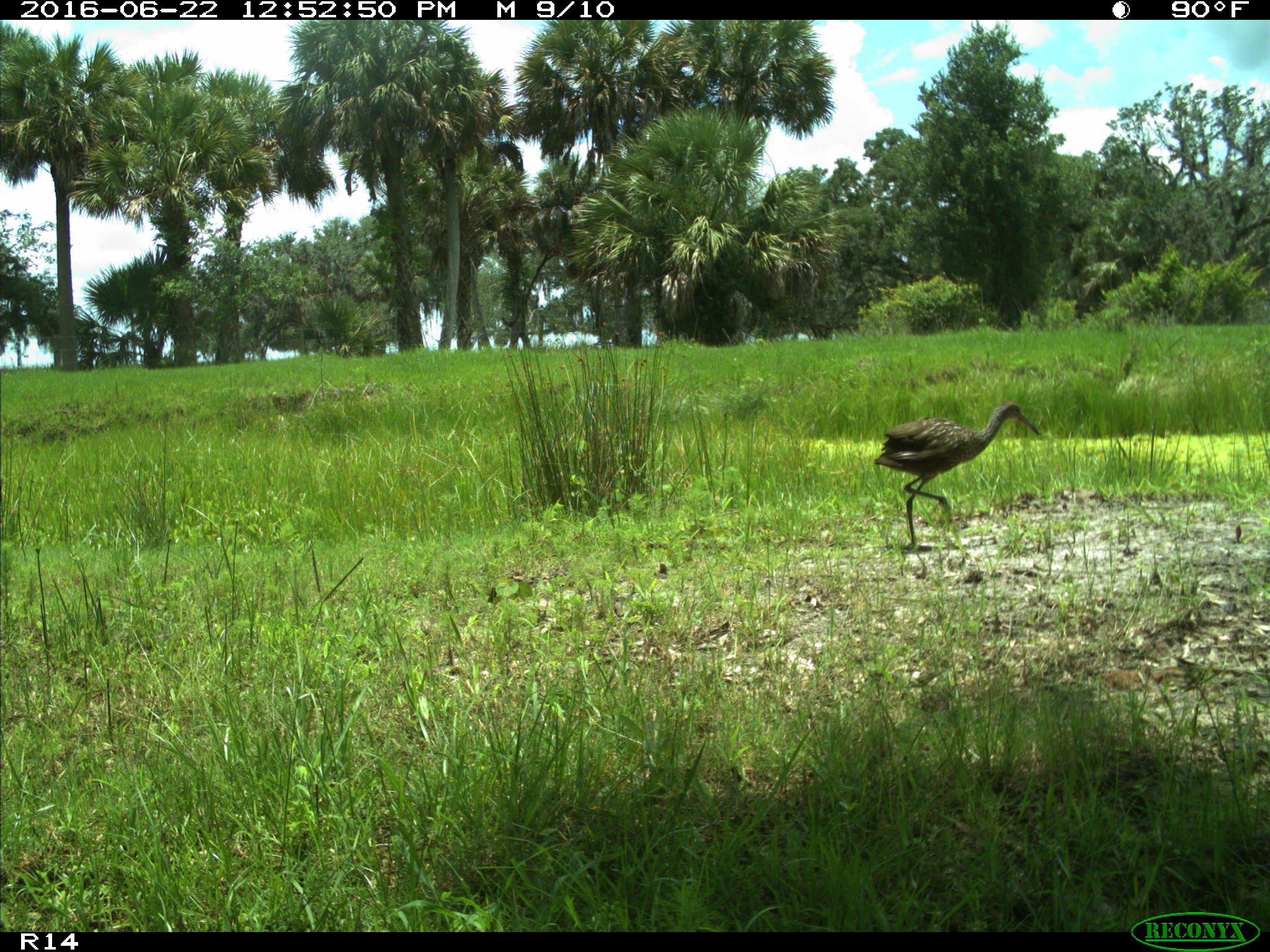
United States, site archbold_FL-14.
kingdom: Animalia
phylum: Chordata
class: Aves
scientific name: Aves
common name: birds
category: unidentified bird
Unidentified bird (birds) (Aves).